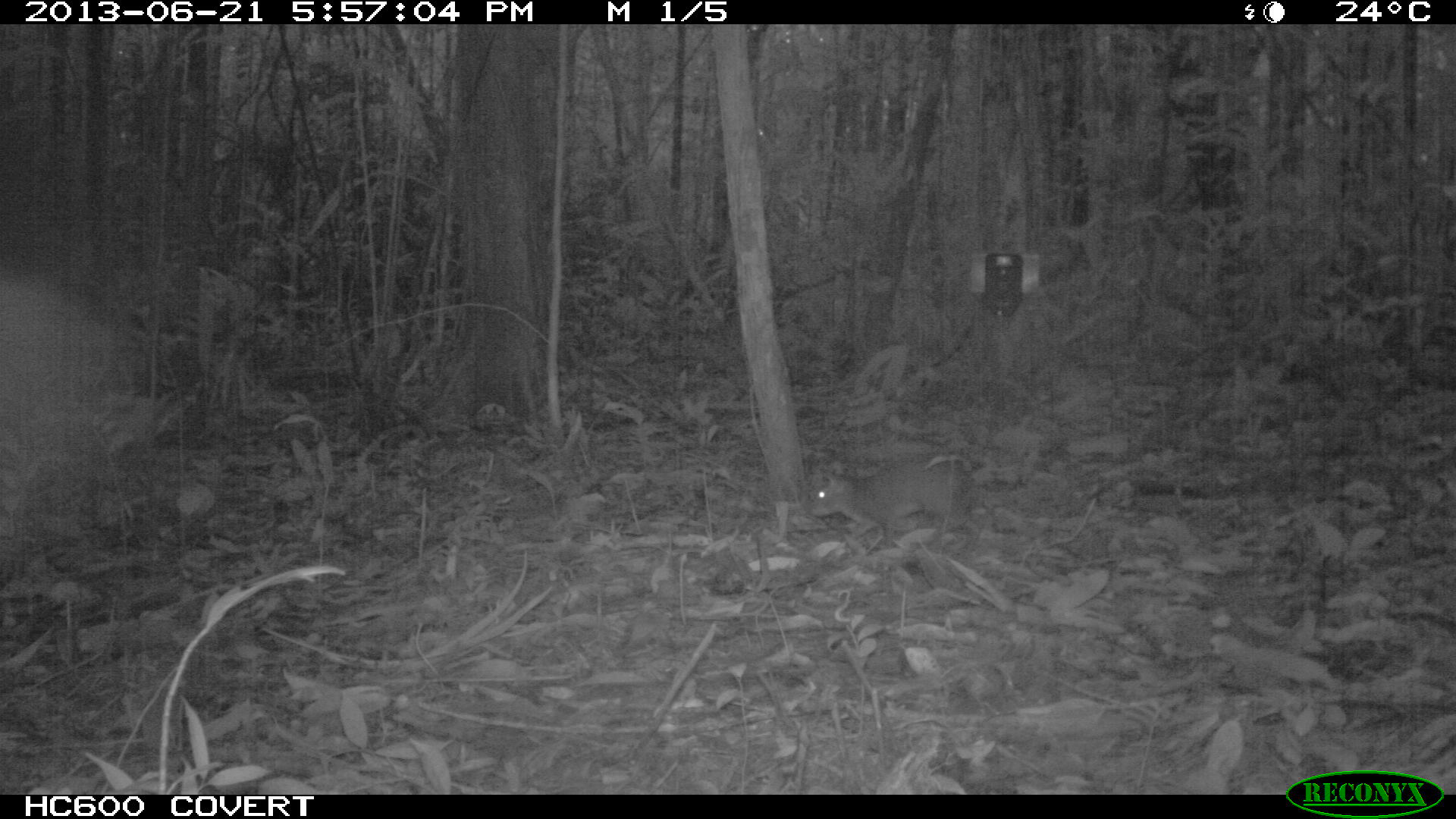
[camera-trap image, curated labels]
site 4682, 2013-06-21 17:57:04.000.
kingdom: Animalia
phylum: Chordata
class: Mammalia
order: Rodentia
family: Dasyproctidae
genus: Myoprocta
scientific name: Myoprocta pratti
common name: green acouchi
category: myoprocta pratii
Myoprocta pratii (green acouchi) (Myoprocta pratti), count 1, age adult.